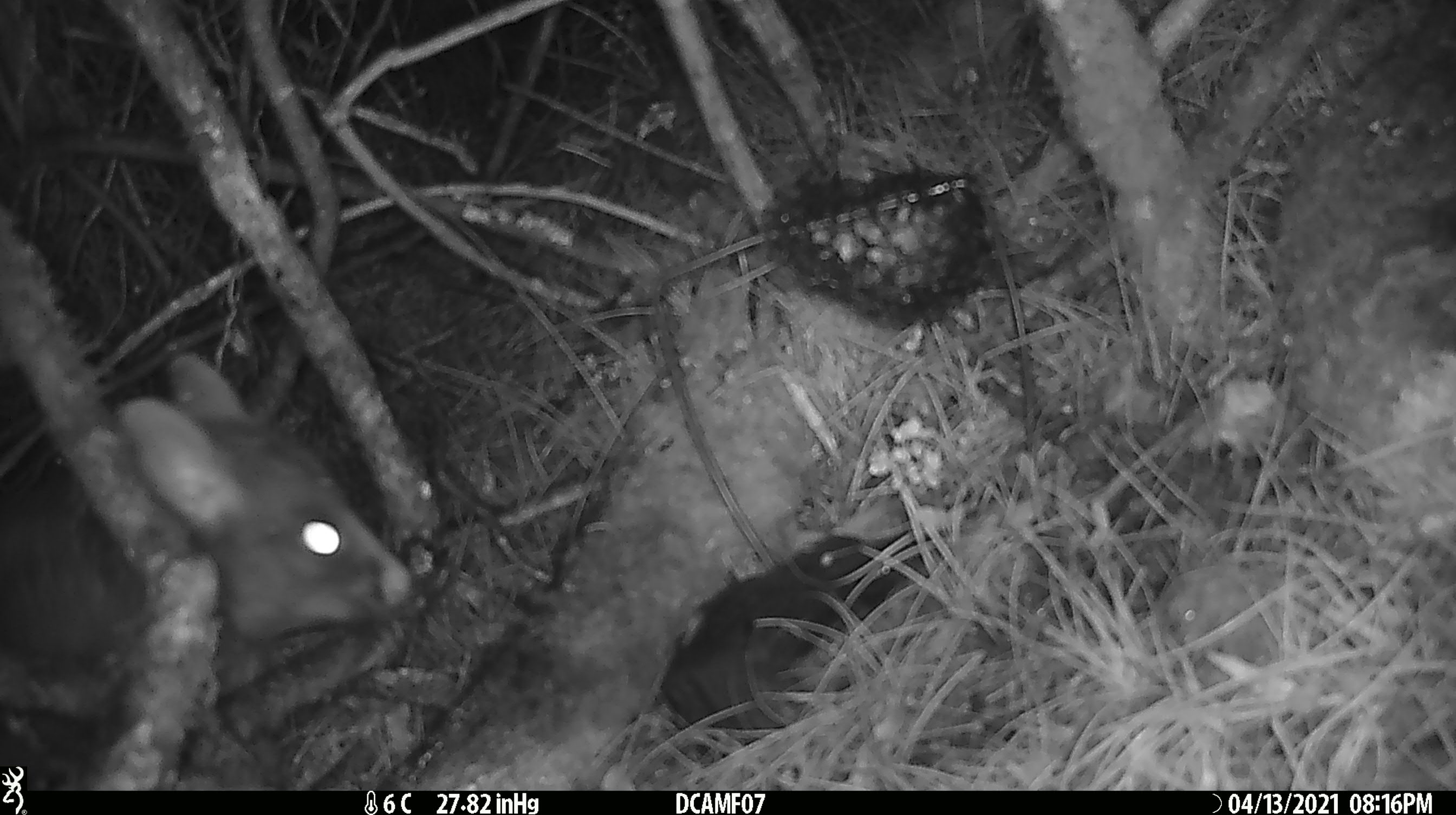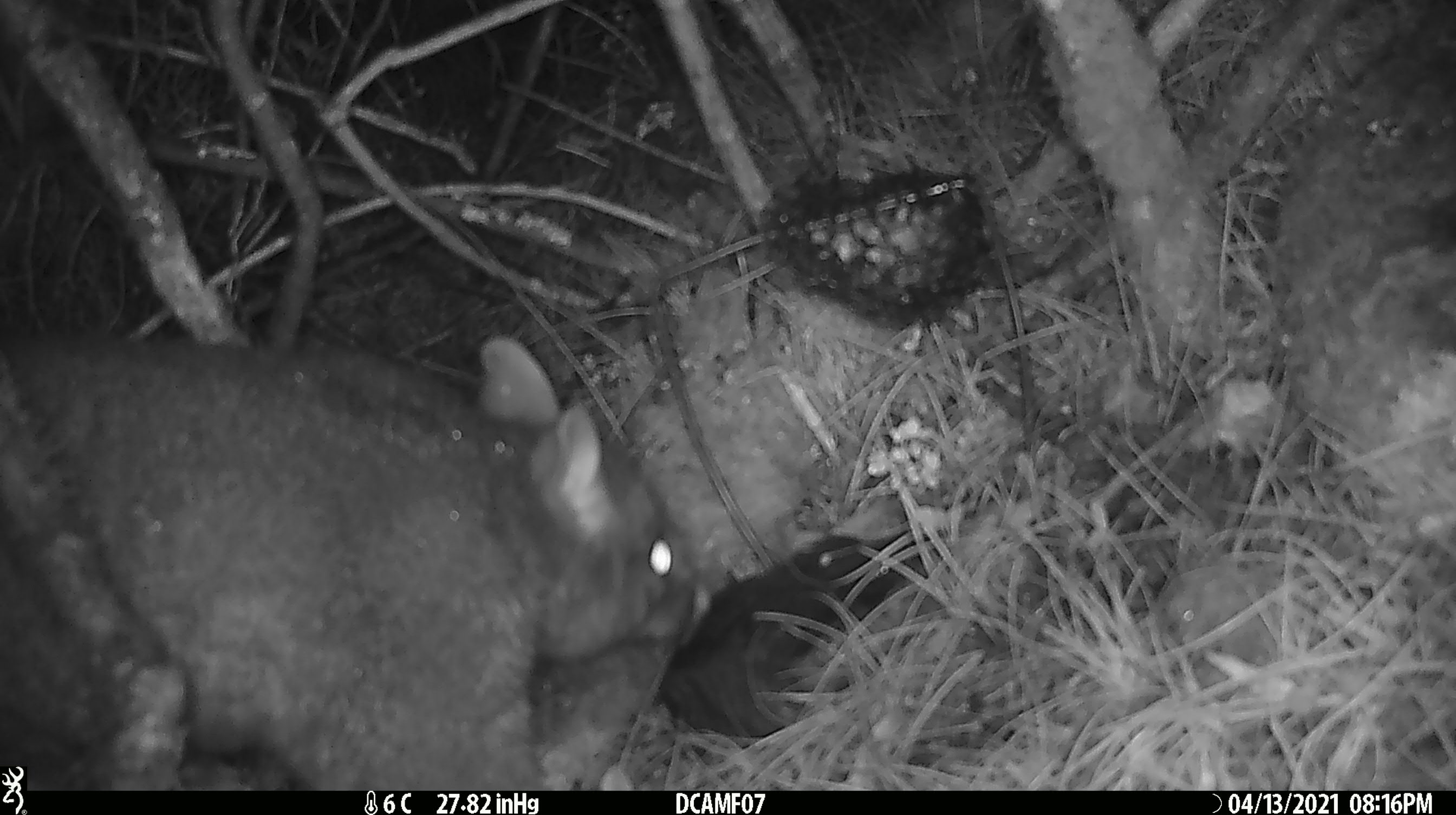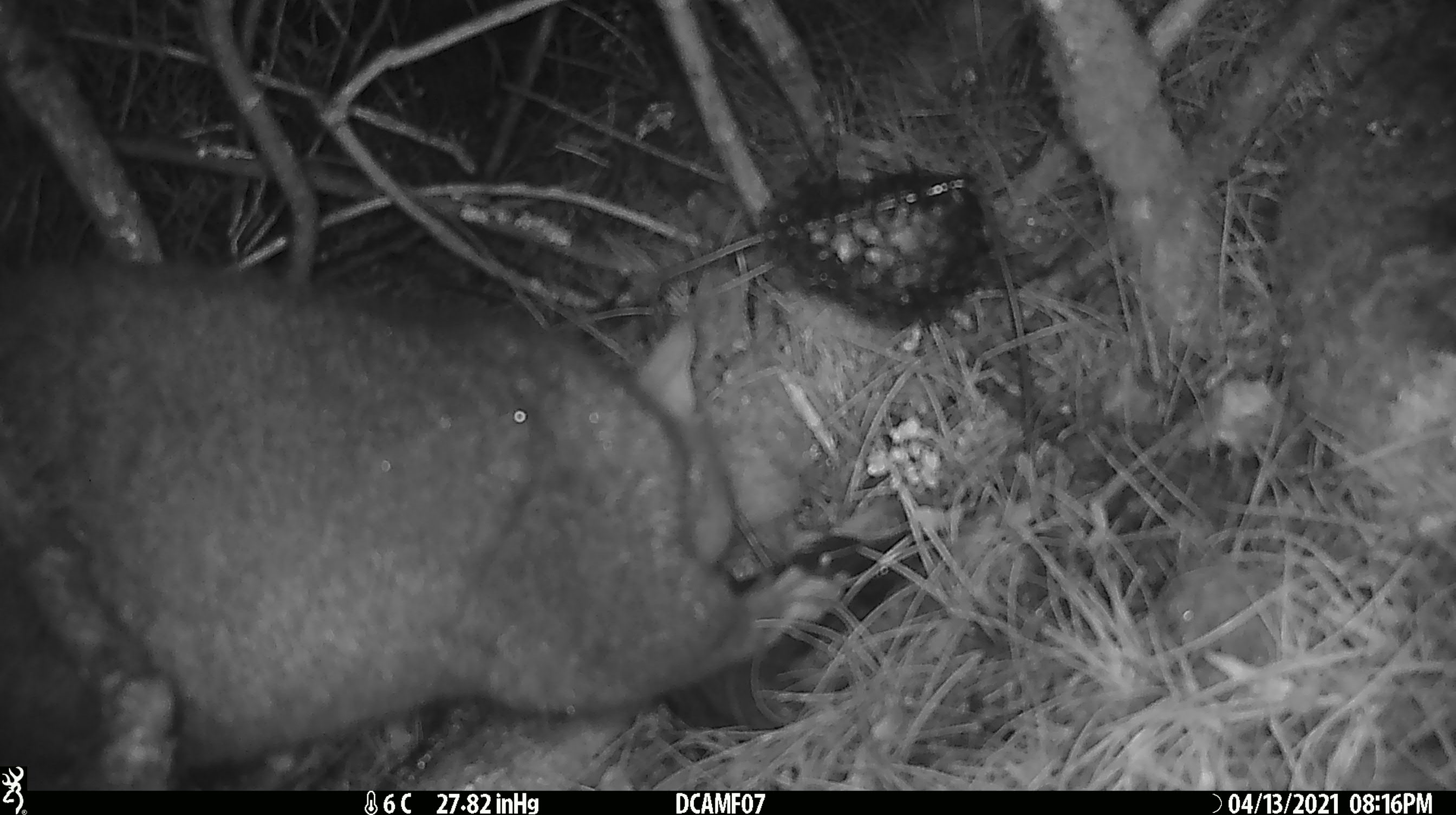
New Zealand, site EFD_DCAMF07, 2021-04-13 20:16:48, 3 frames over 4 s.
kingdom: Animalia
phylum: Chordata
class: Mammalia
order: Diprotodontia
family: Phalangeridae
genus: Trichosurus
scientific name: Trichosurus vulpecula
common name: common brushtail possum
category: possum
Possum (common brushtail possum) (Trichosurus vulpecula).